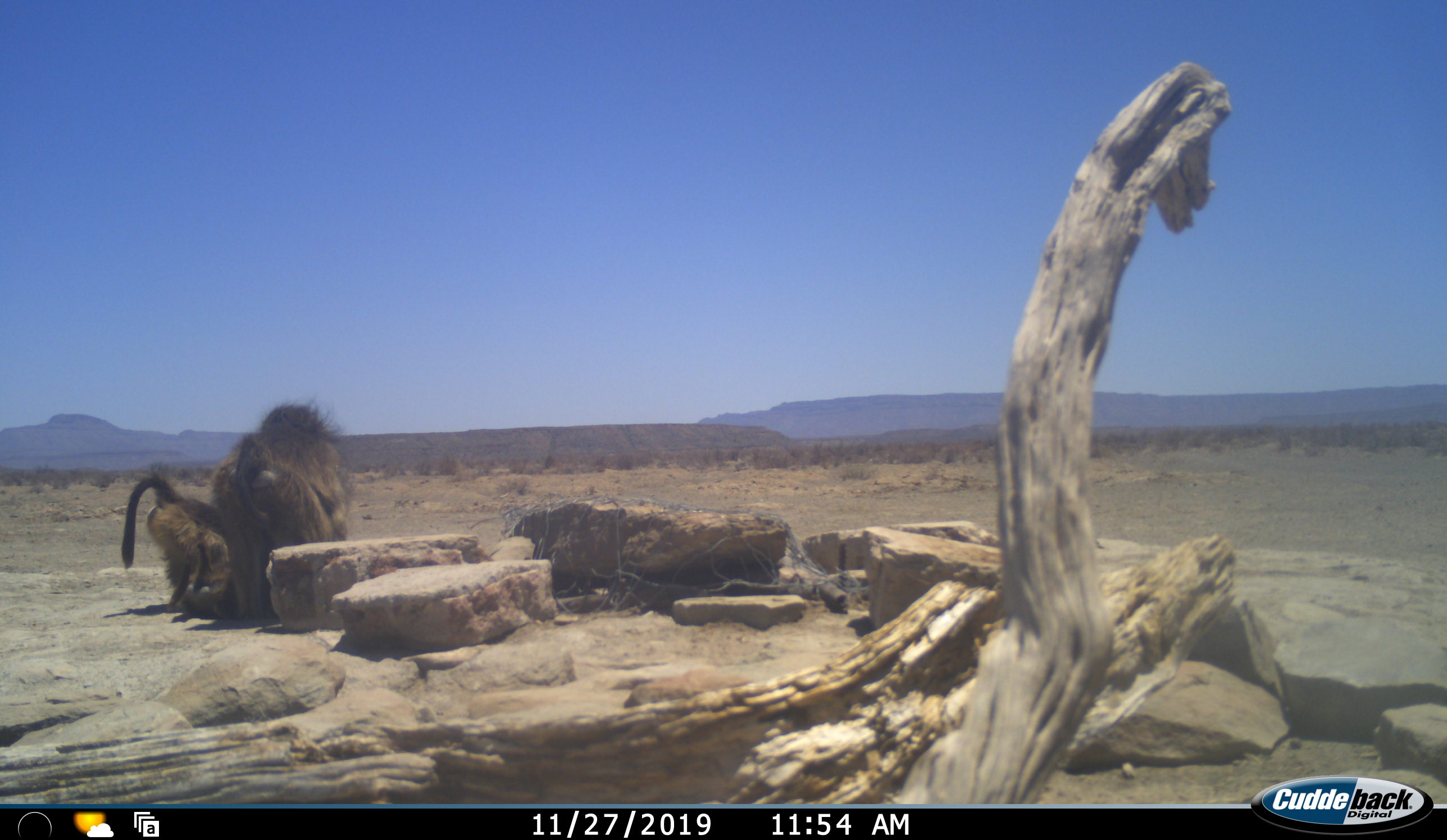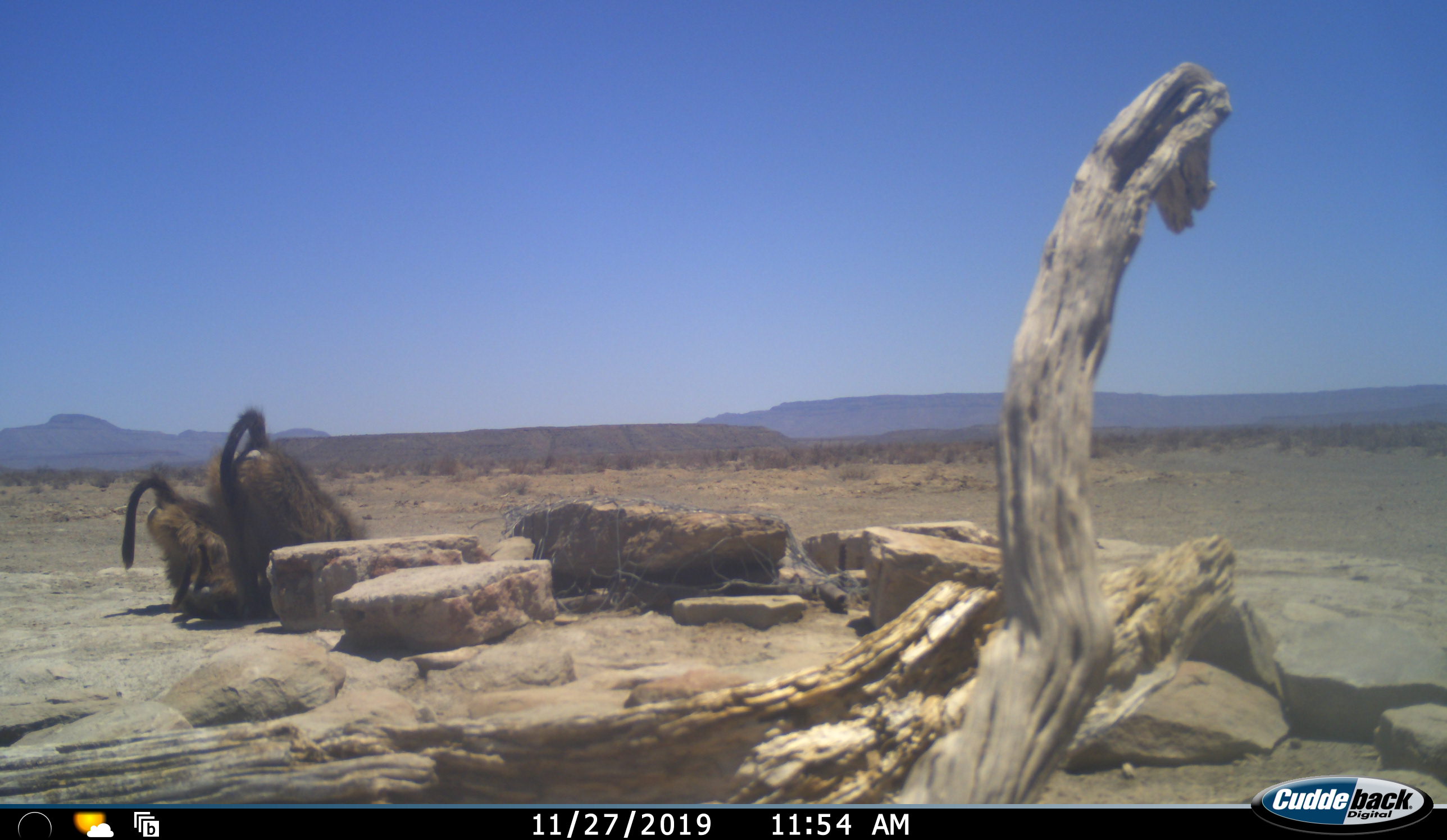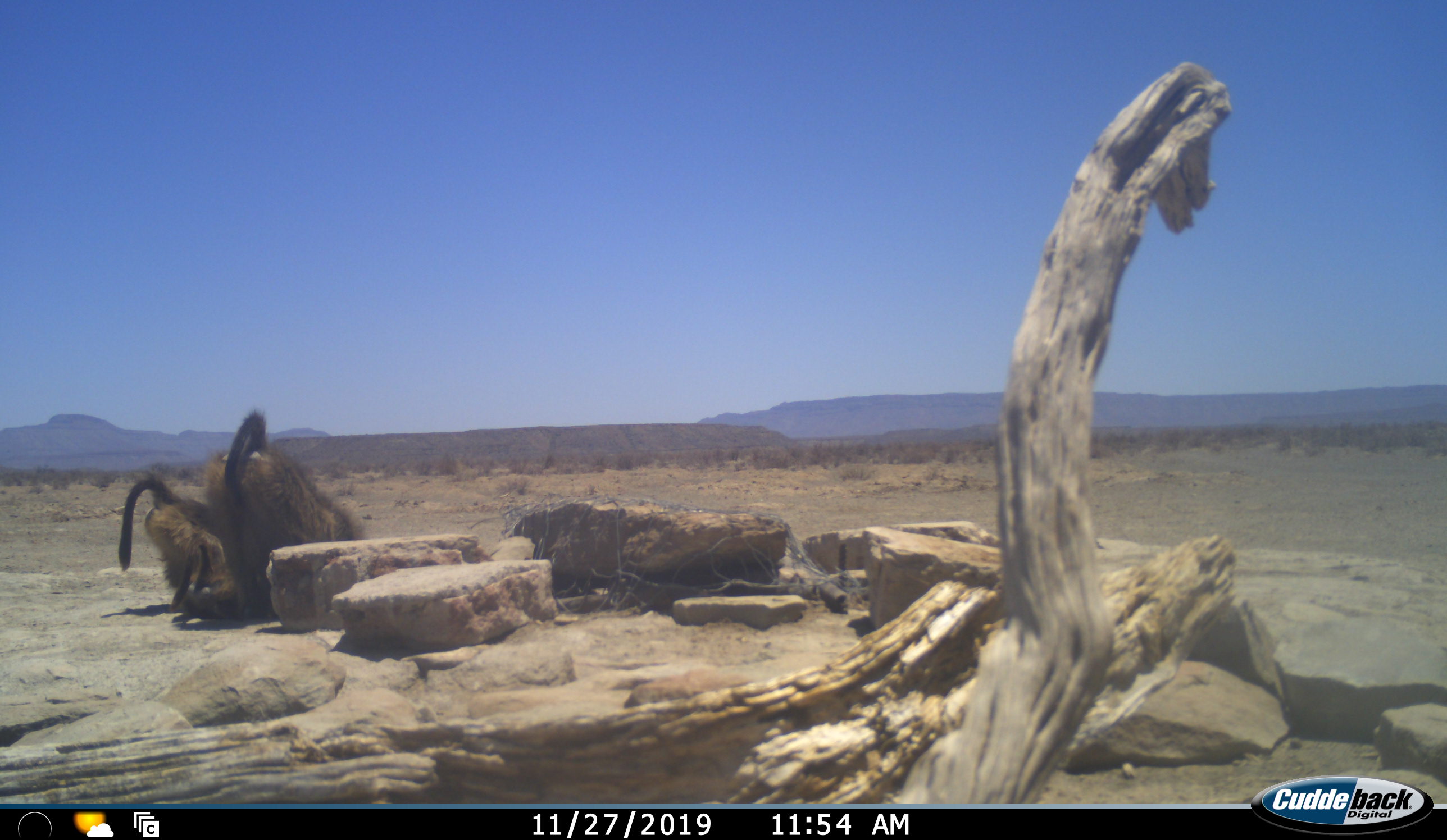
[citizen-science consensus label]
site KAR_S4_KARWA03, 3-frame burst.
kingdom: Animalia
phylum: Chordata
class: Mammalia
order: Primates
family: Cercopithecidae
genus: Papio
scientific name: Papio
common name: baboon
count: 2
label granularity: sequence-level